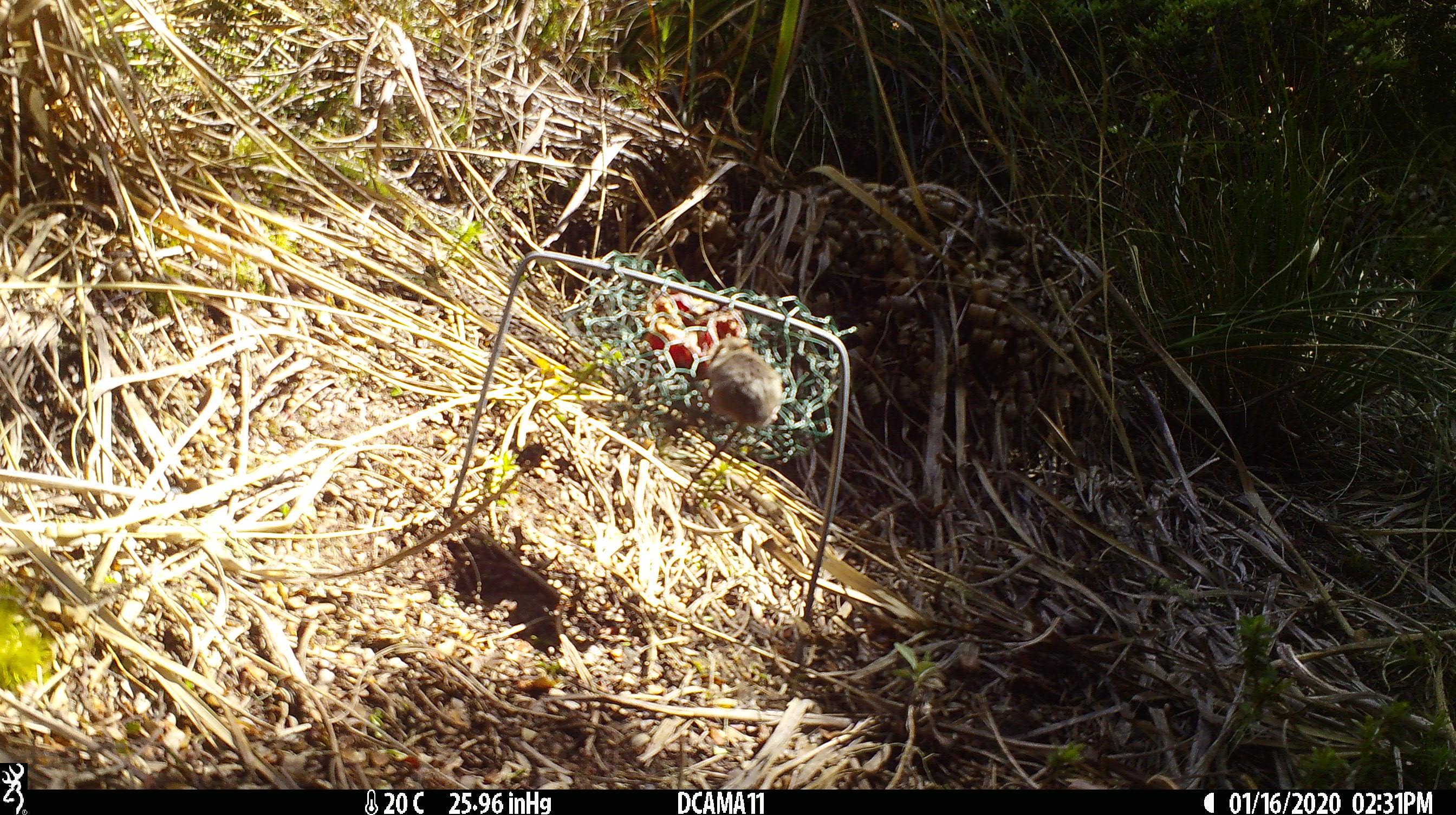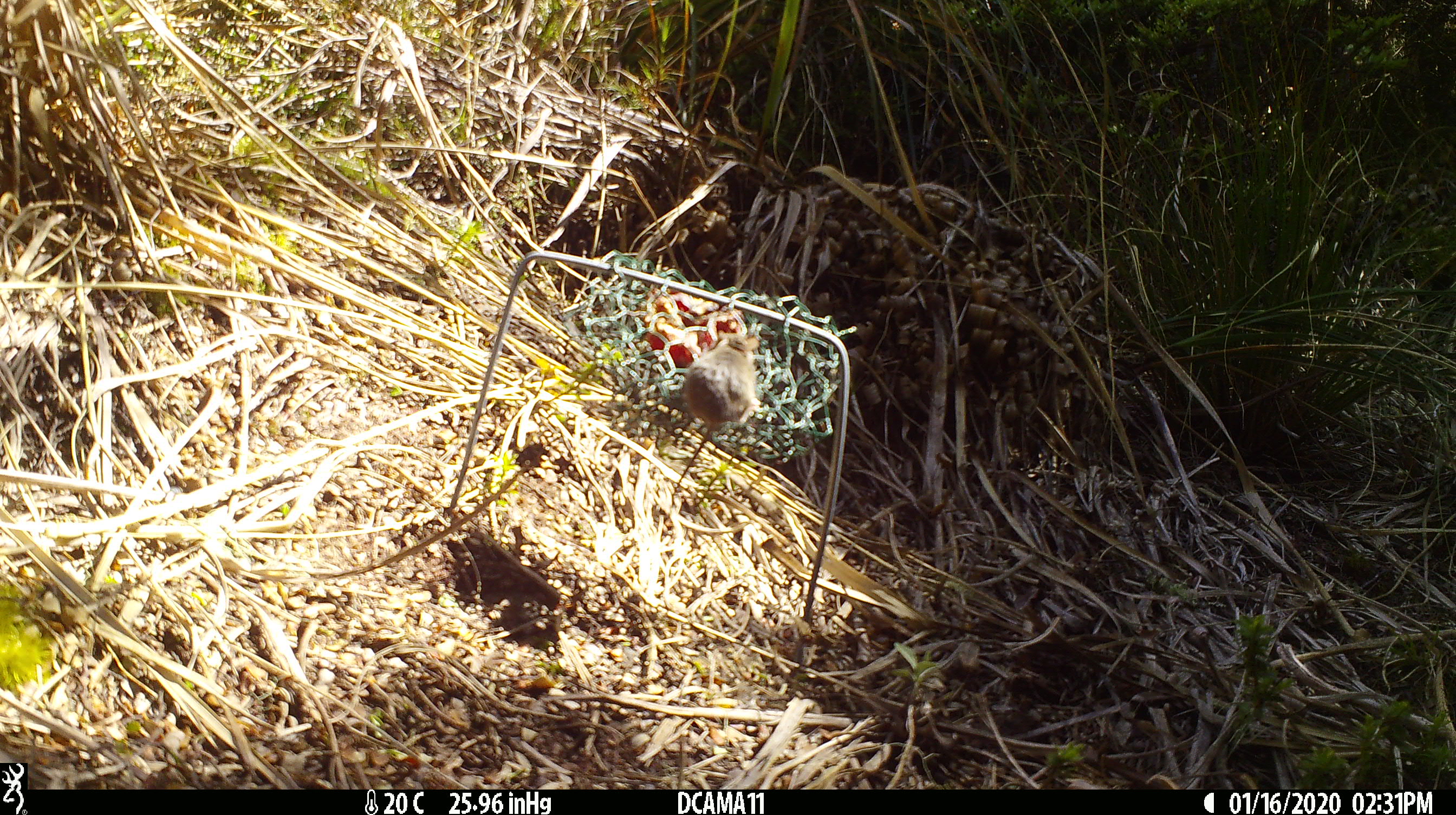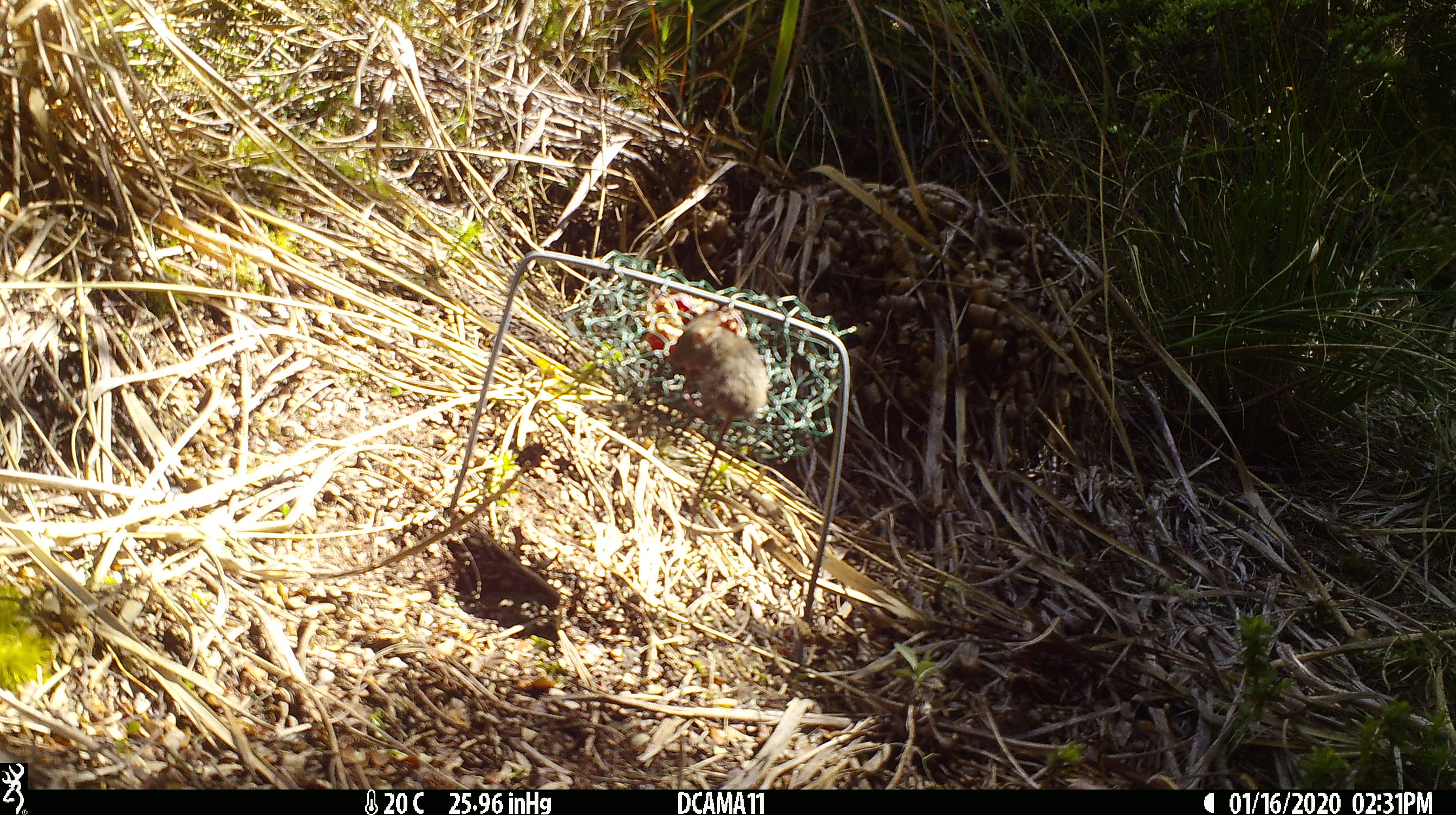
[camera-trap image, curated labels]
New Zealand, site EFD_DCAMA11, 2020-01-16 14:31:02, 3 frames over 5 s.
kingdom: Animalia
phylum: Chordata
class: Mammalia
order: Rodentia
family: Muridae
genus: Mus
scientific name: Mus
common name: mouse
Mouse (Mus).